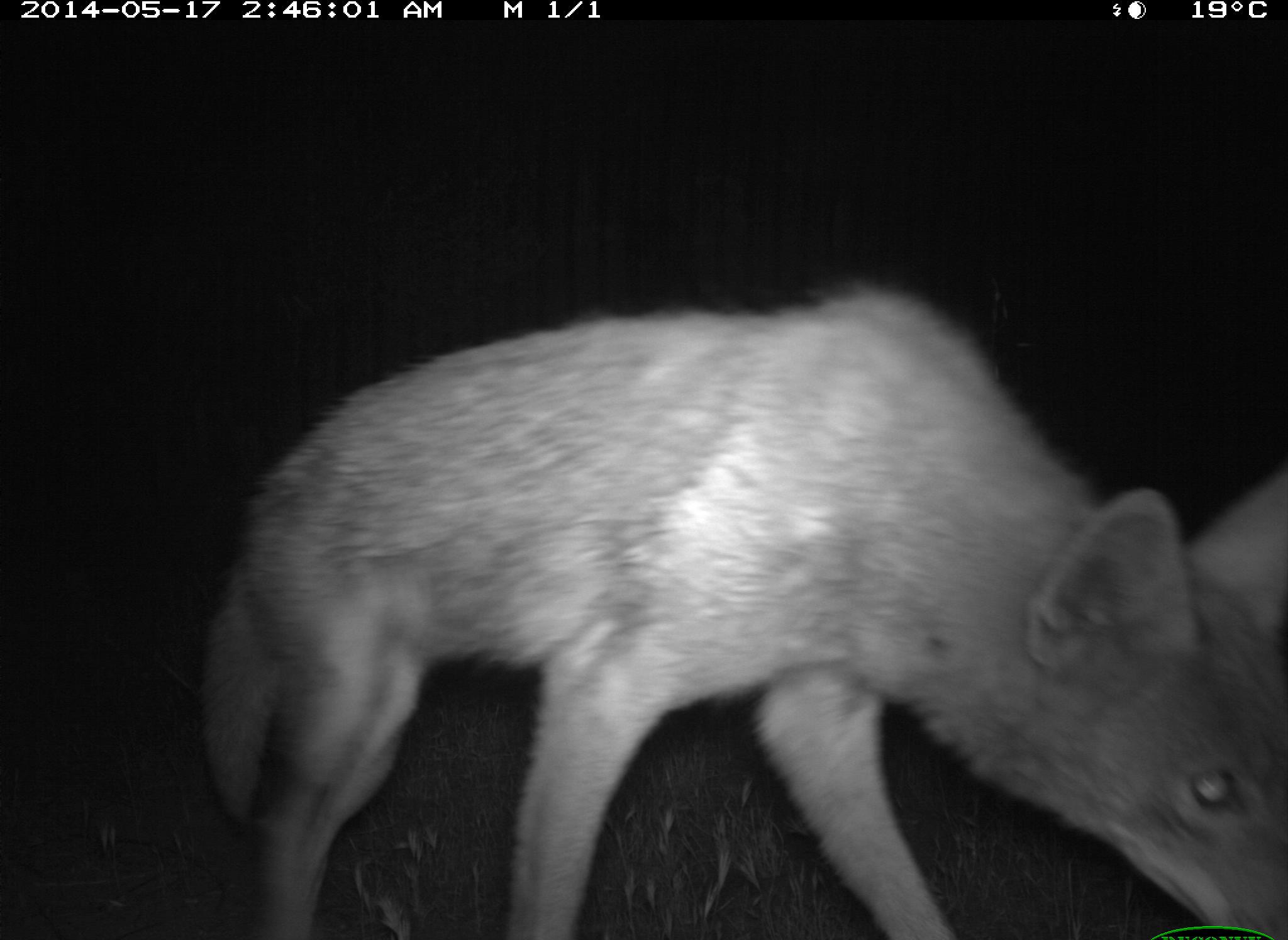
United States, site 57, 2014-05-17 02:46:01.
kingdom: Animalia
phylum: Chordata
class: Mammalia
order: Carnivora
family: Canidae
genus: Canis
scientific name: Canis latrans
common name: coyote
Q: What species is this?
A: Coyote (Canis latrans).